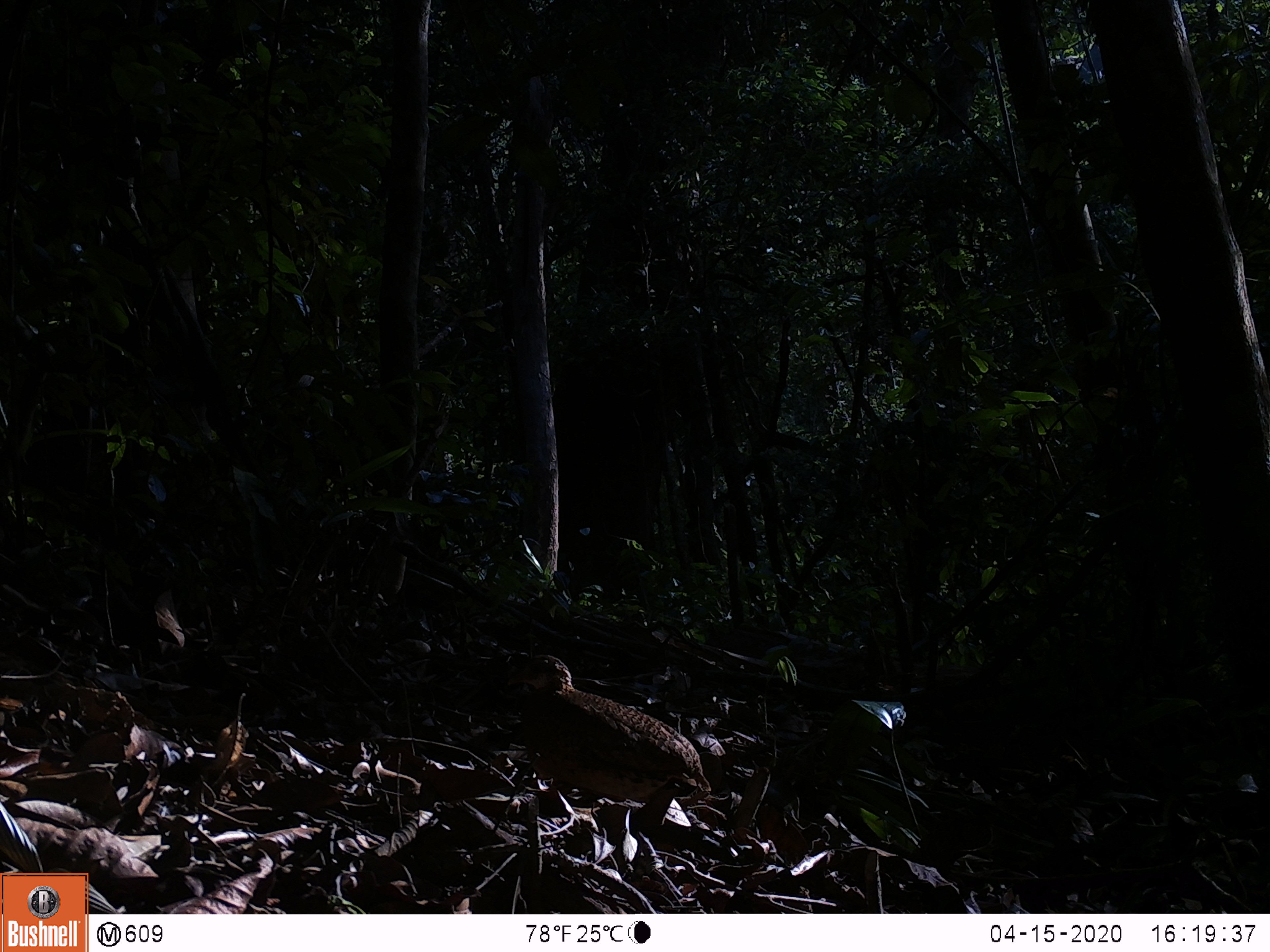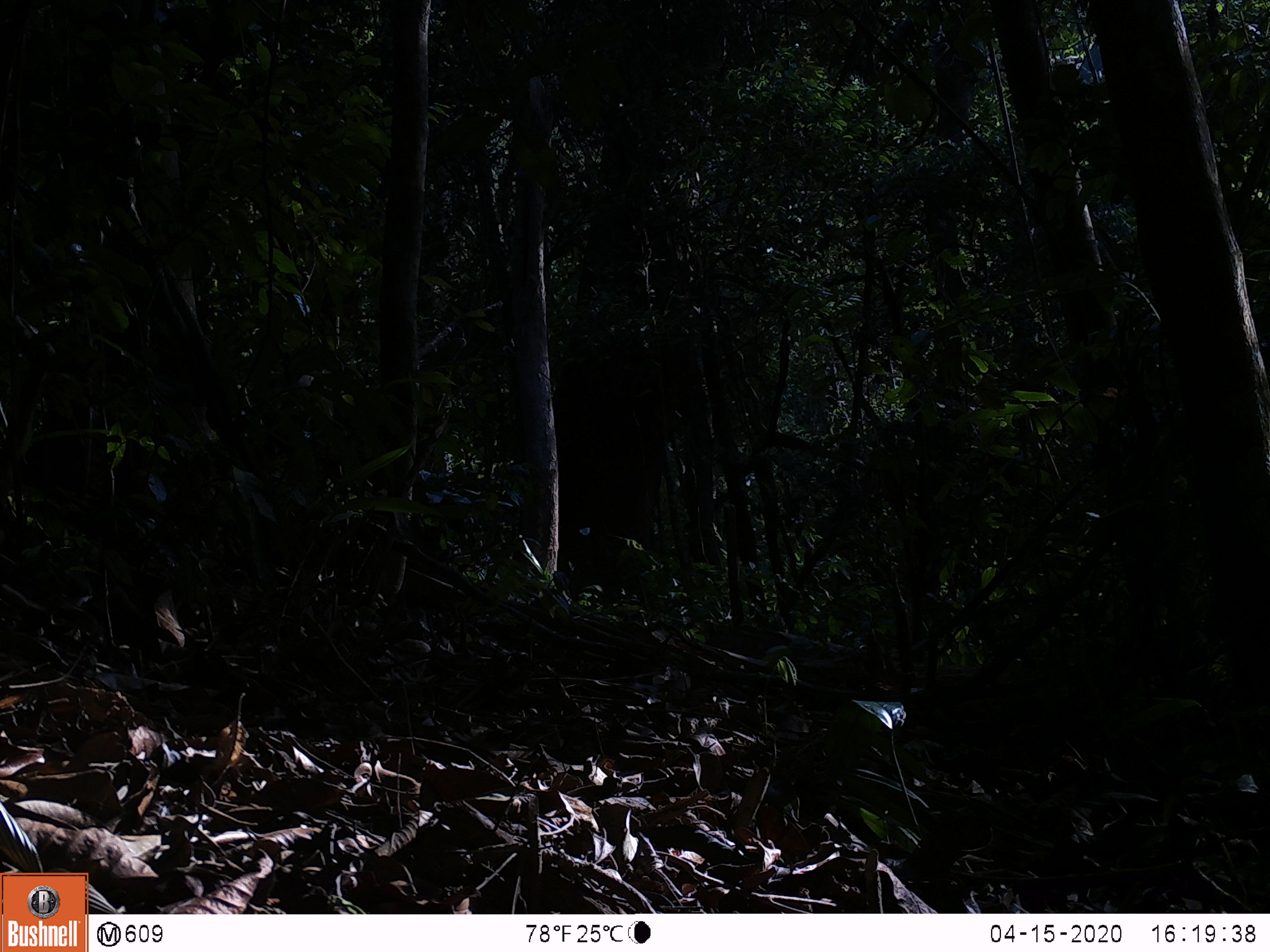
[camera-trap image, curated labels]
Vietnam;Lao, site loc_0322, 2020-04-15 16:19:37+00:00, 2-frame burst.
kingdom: Animalia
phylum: Chordata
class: Aves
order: Galliformes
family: Phasianidae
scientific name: Phasianidae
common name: partridge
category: unidentified partridge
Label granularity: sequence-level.